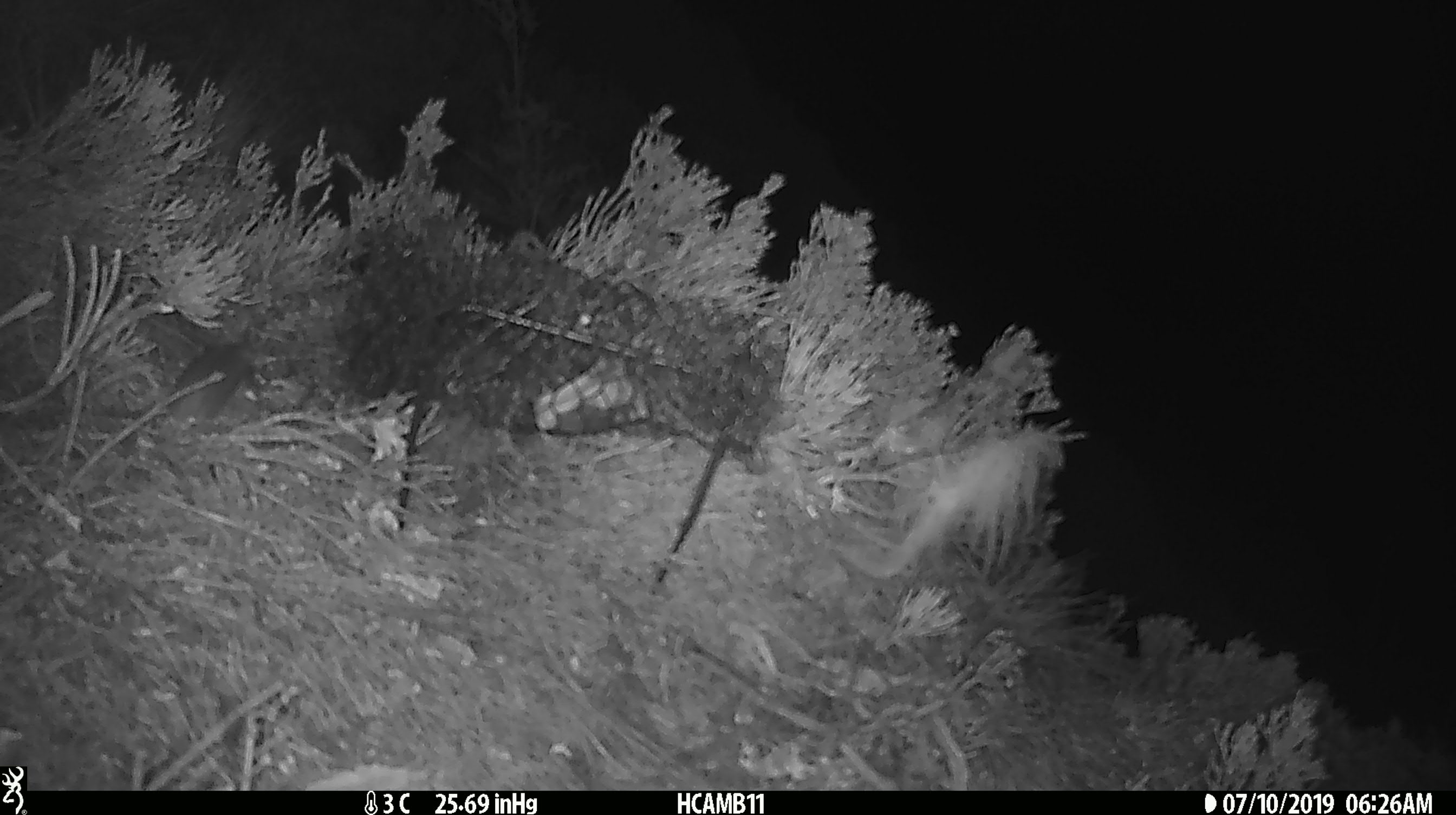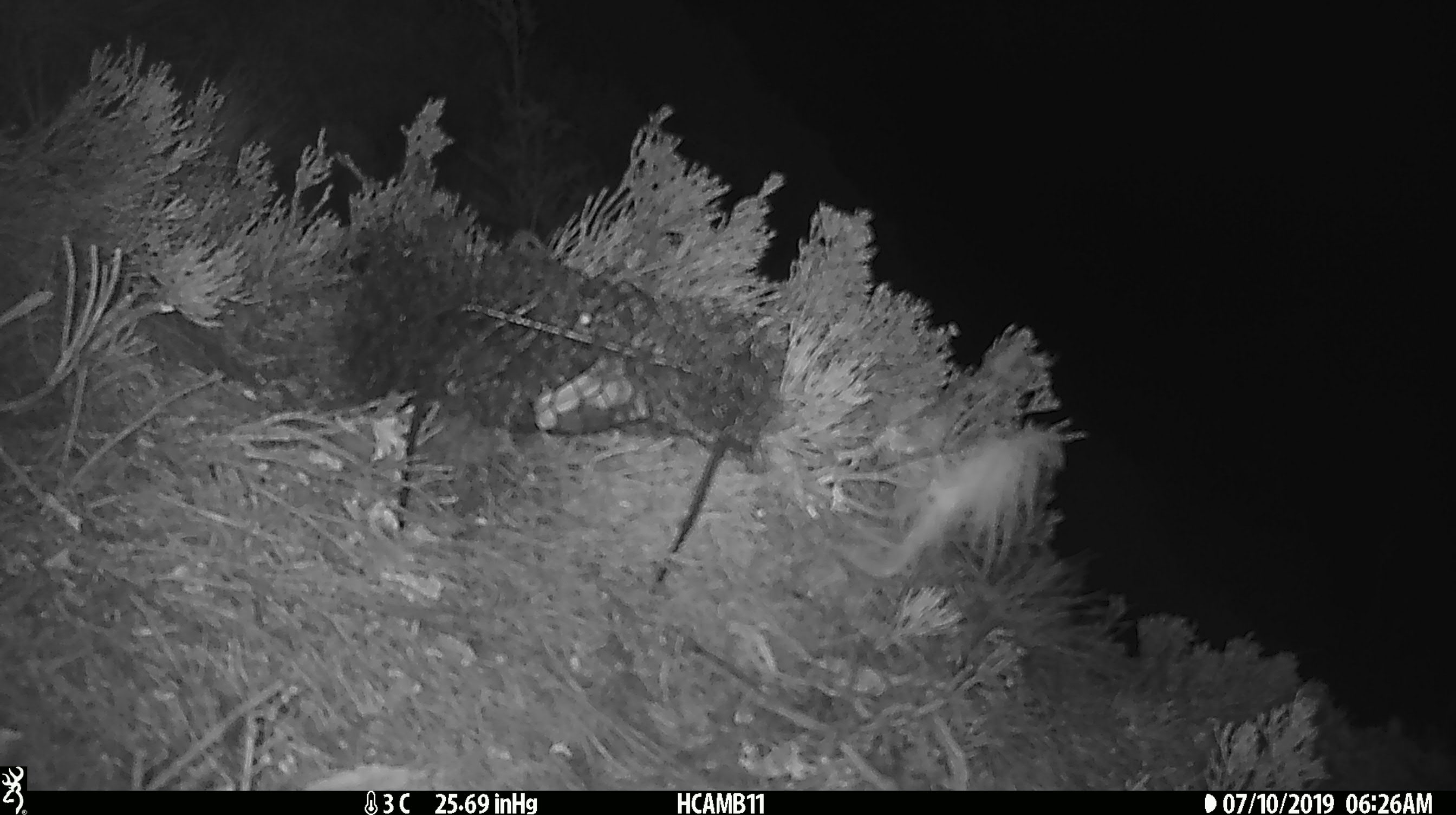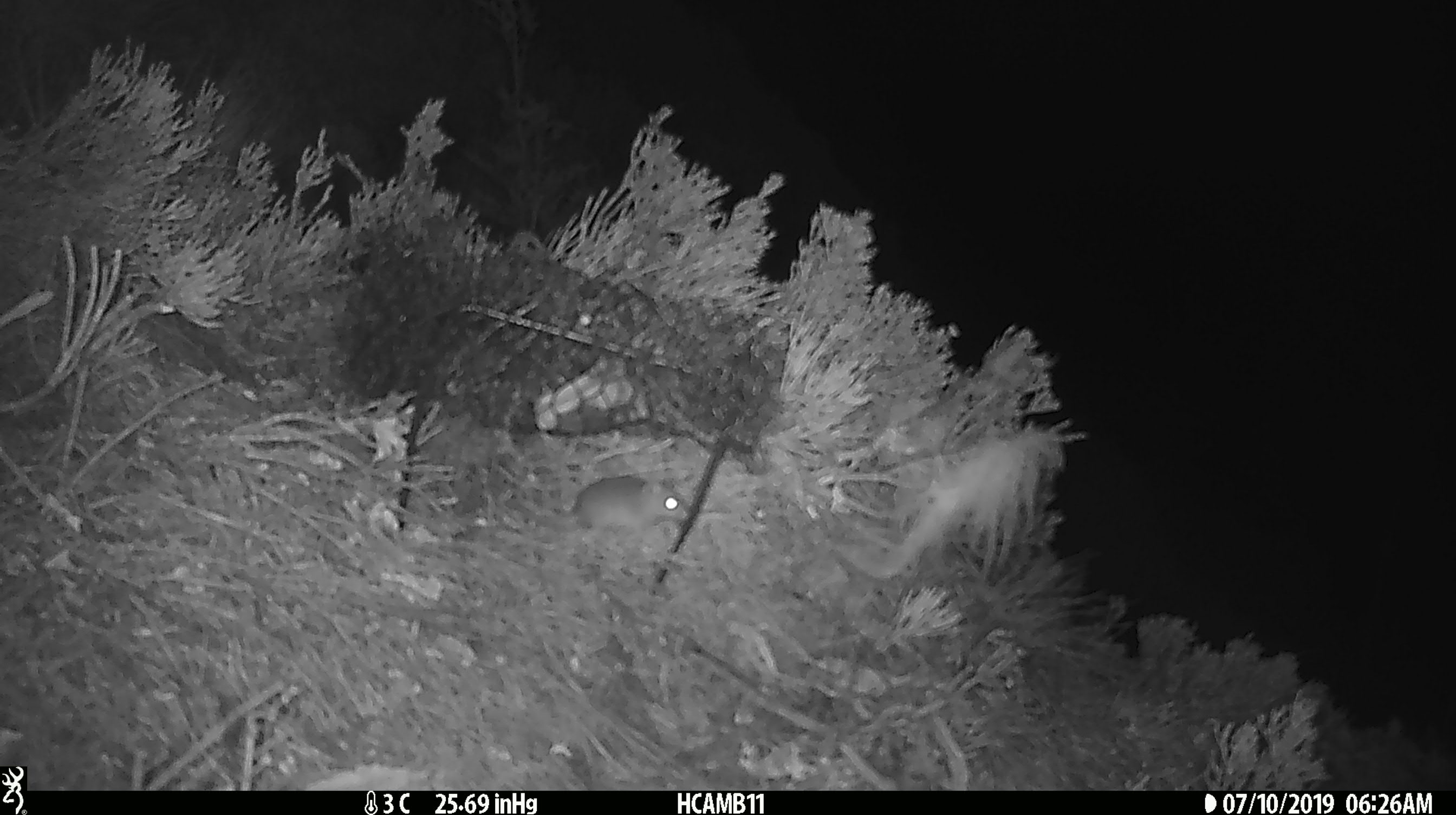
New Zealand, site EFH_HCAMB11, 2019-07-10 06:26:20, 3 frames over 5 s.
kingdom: Animalia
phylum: Chordata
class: Mammalia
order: Rodentia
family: Muridae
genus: Mus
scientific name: Mus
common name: mouse